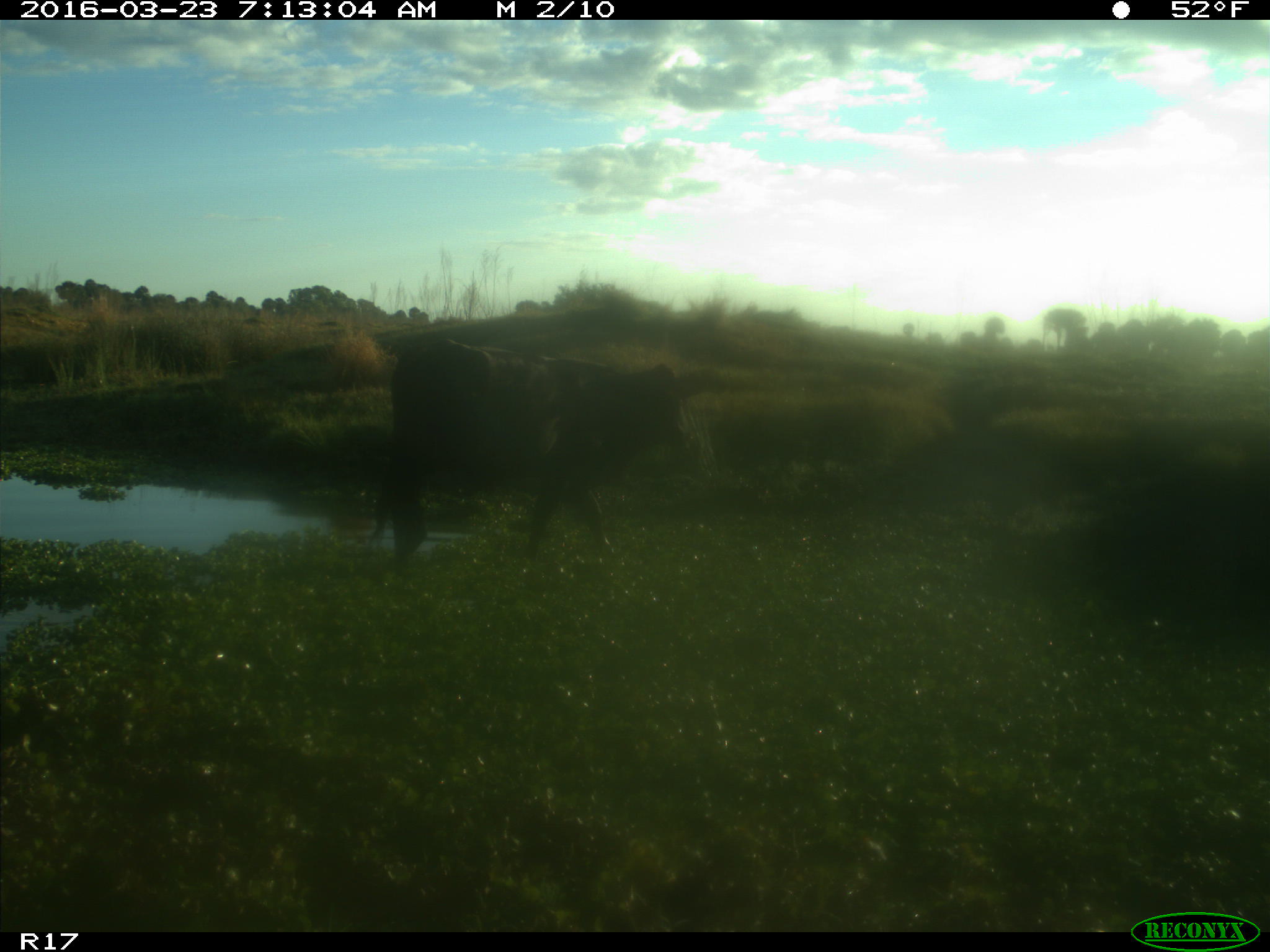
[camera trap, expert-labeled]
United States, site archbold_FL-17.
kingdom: Animalia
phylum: Chordata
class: Mammalia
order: Artiodactyla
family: Bovidae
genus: Bos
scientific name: Bos taurus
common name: domestic cow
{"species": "Bos taurus (domestic cow)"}